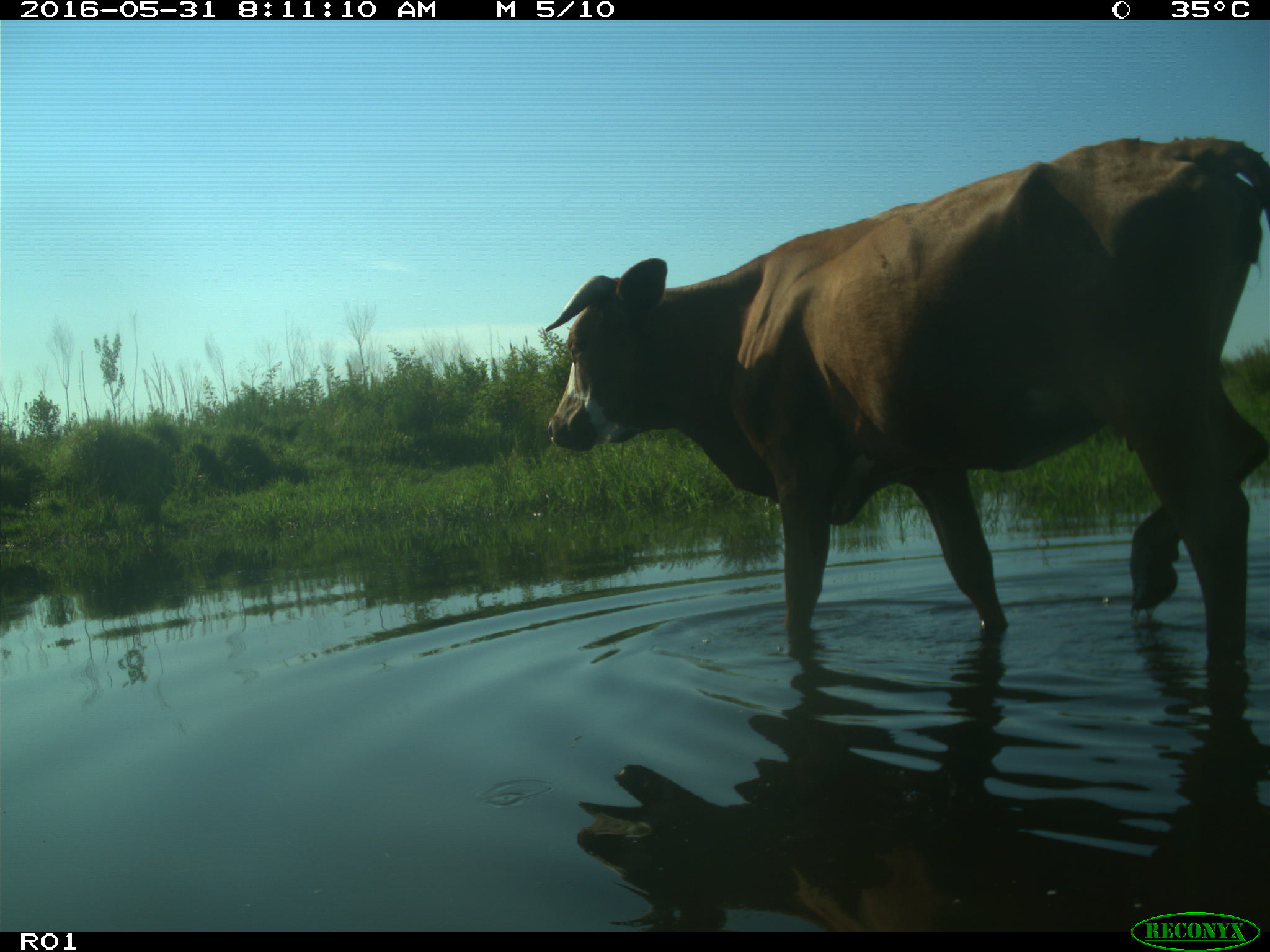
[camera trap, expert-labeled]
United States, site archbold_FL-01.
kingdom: Animalia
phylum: Chordata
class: Mammalia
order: Artiodactyla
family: Bovidae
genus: Bos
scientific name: Bos taurus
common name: domestic cow